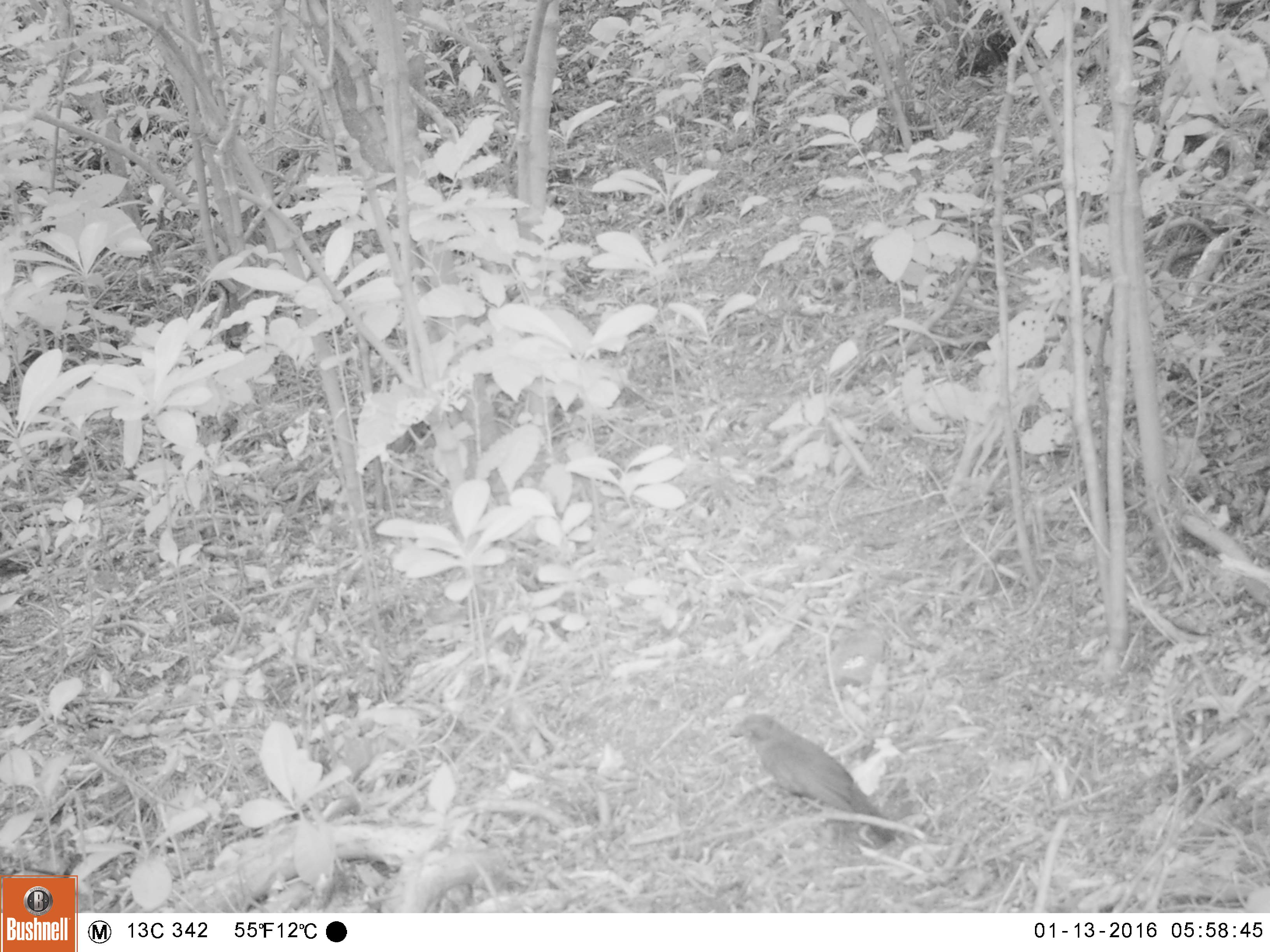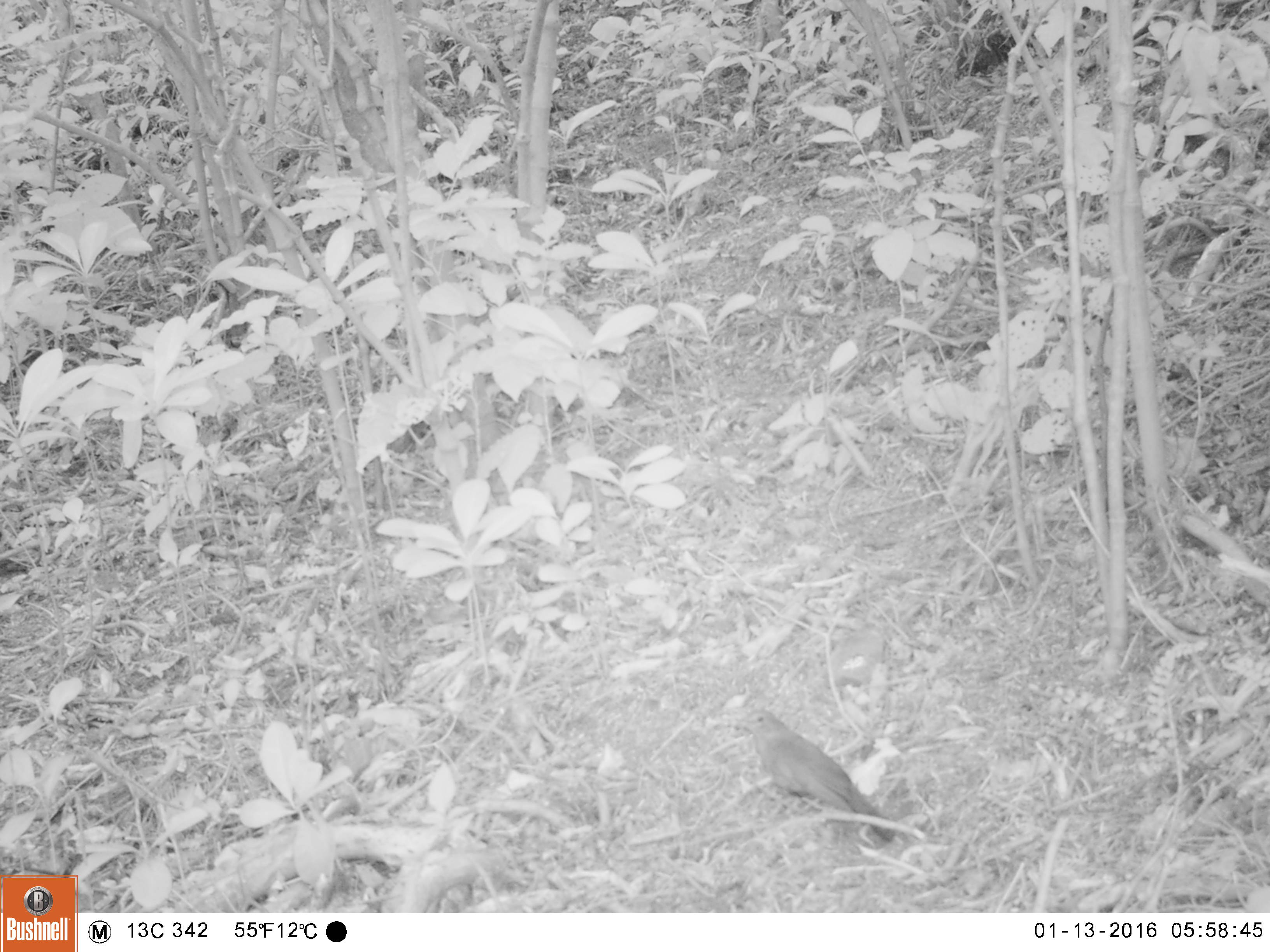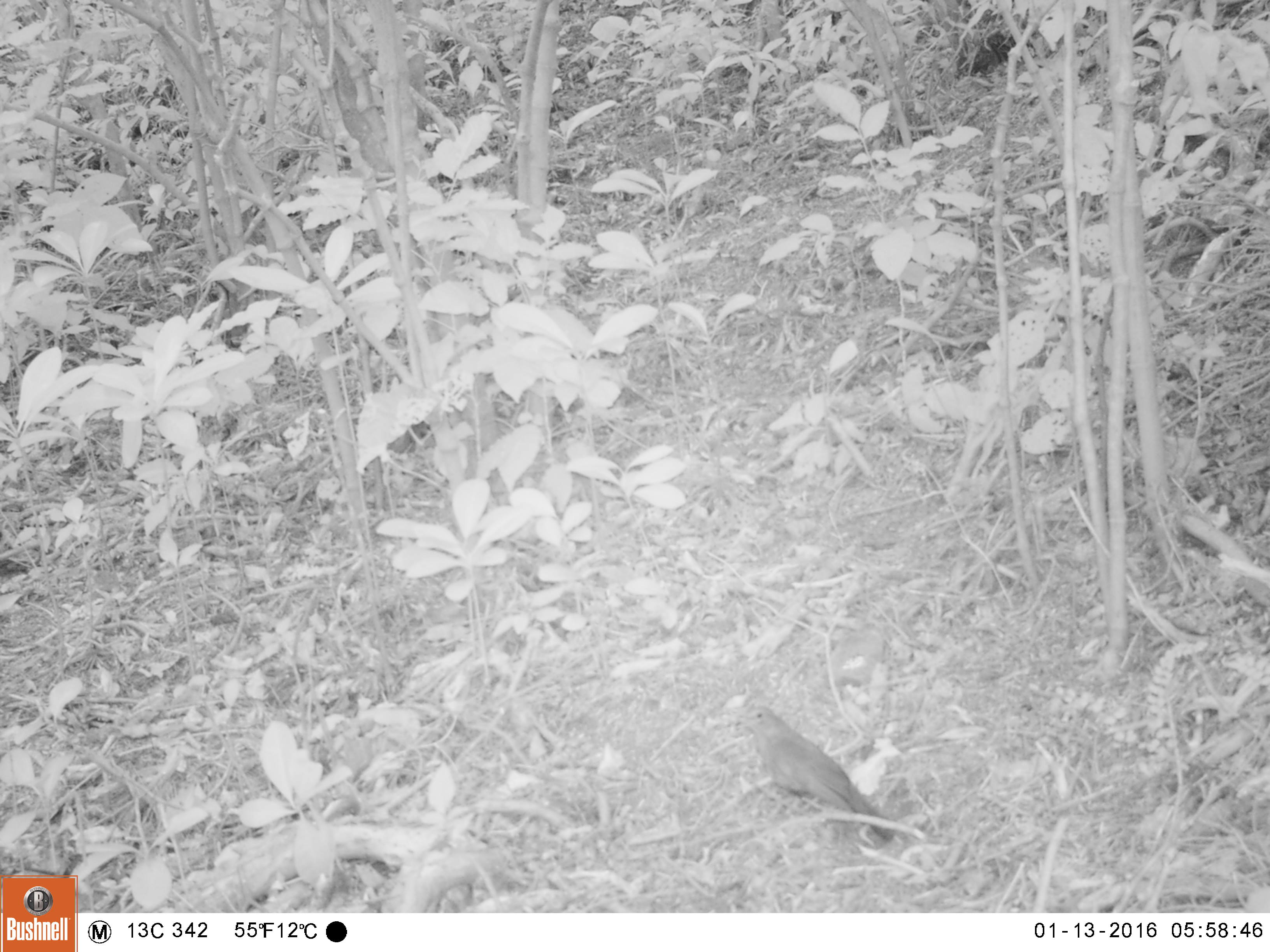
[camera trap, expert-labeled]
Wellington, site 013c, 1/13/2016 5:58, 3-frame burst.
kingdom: Animalia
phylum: Chordata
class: Aves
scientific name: Aves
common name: bird